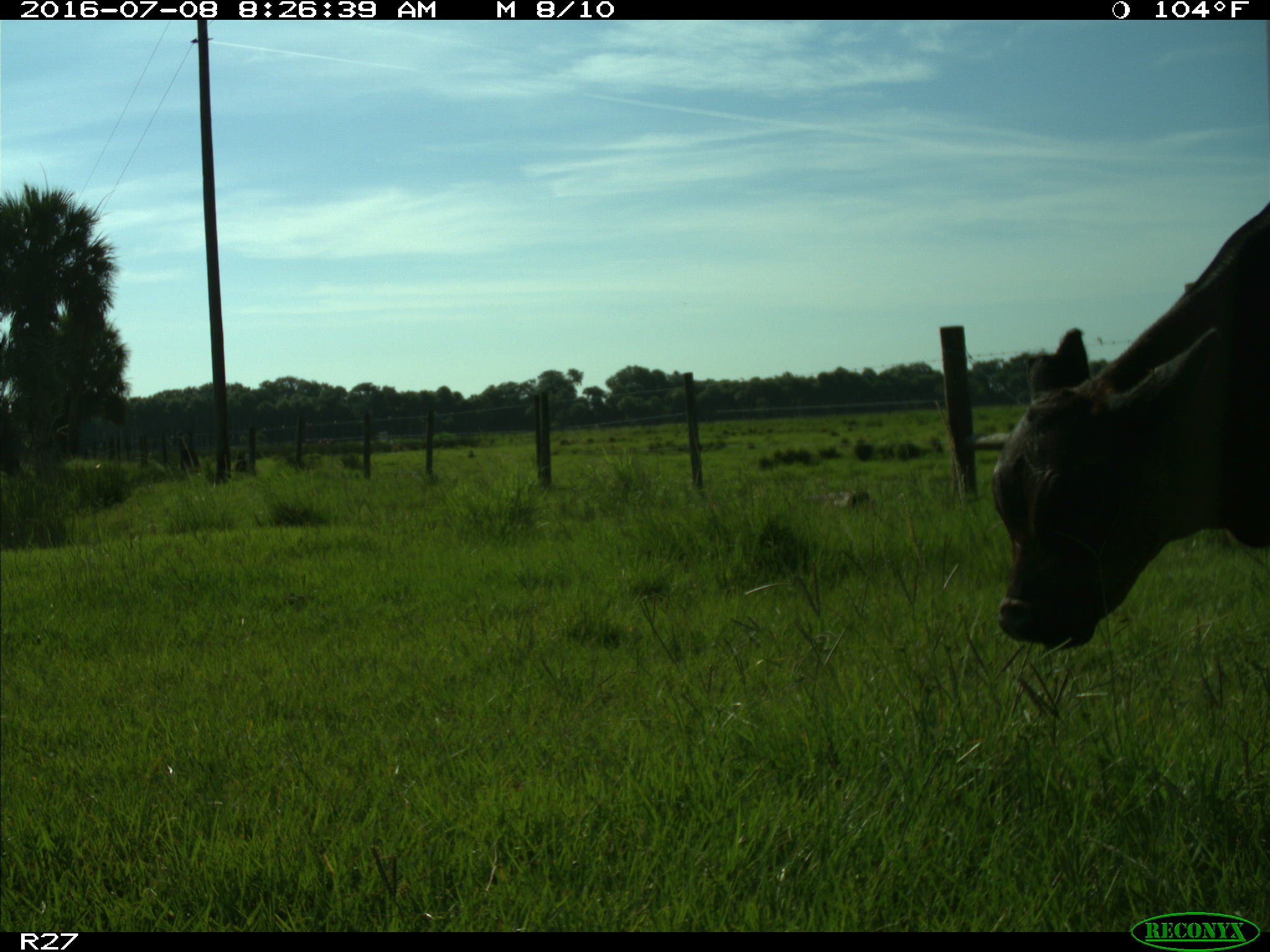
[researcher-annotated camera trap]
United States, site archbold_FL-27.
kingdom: Animalia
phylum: Chordata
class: Mammalia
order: Artiodactyla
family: Bovidae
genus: Bos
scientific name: Bos taurus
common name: domestic cow